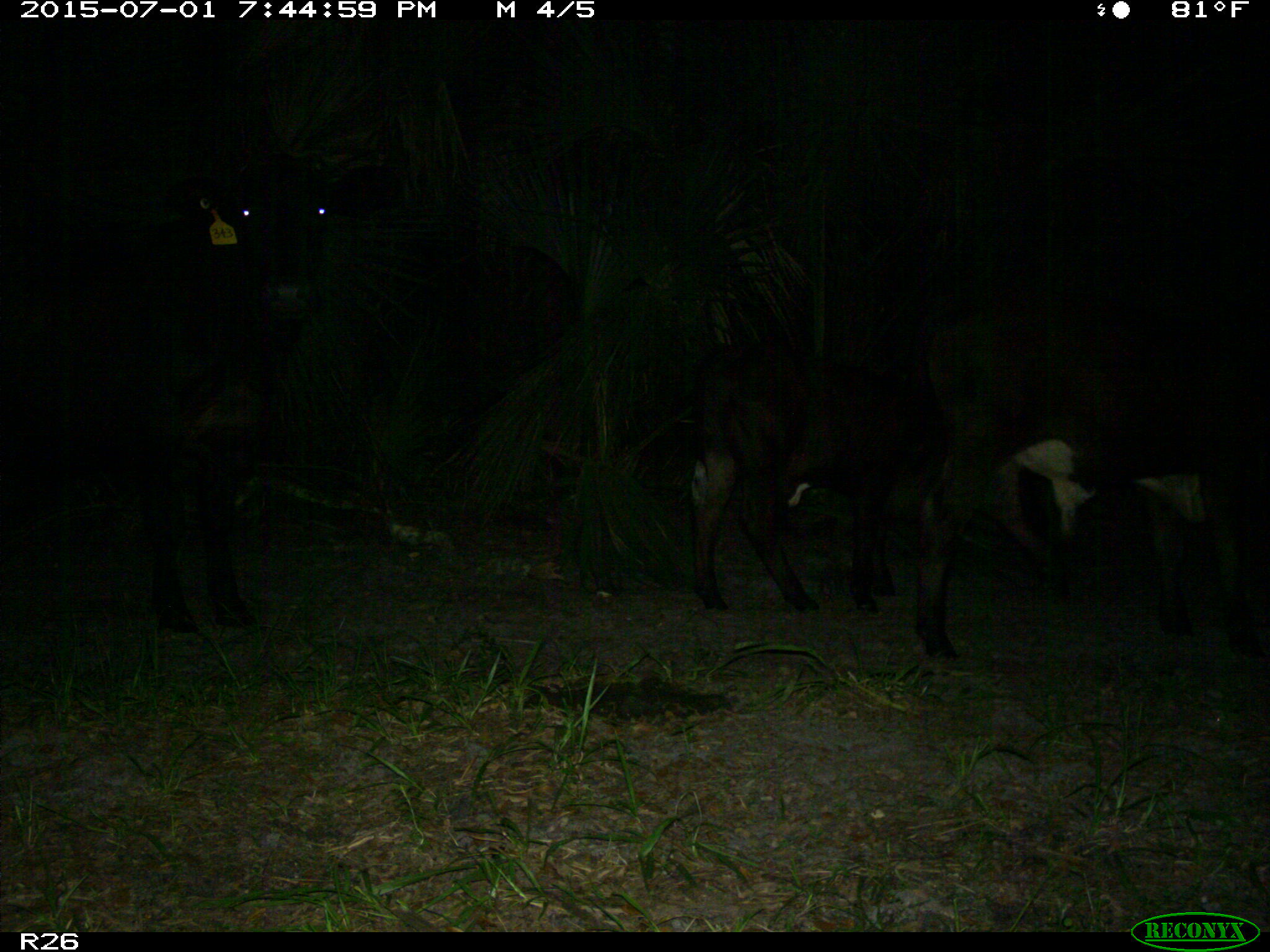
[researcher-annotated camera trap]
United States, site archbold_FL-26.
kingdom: Animalia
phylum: Chordata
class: Mammalia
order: Artiodactyla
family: Bovidae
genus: Bos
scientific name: Bos taurus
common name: domestic cow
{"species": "Bos taurus (domestic cow)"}